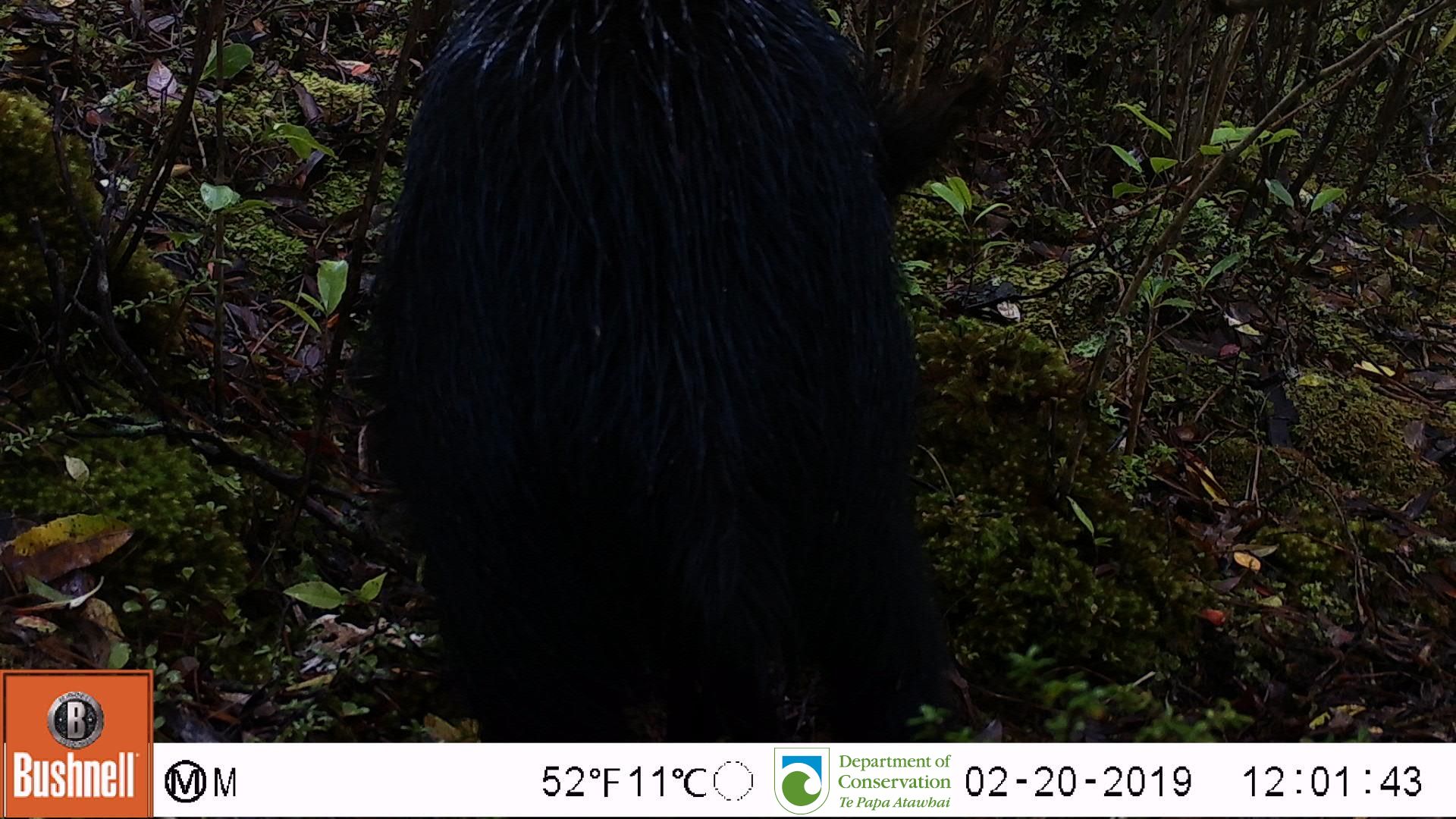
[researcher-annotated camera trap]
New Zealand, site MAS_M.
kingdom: Animalia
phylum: Chordata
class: Mammalia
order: Artiodactyla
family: Suidae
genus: Sus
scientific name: Sus scrofa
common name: pig